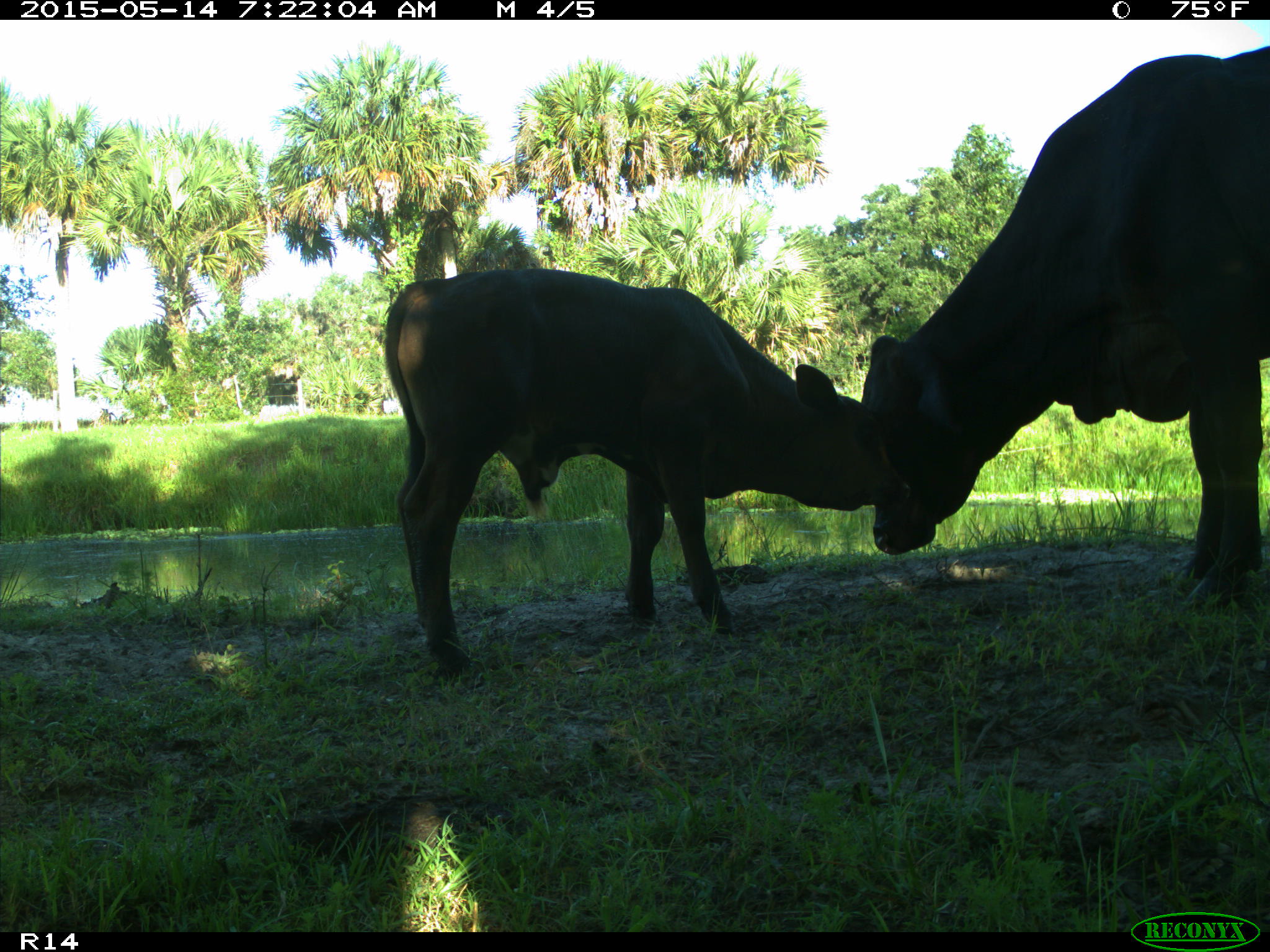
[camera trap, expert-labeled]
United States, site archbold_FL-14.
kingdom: Animalia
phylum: Chordata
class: Mammalia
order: Artiodactyla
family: Bovidae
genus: Bos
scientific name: Bos taurus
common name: domestic cow